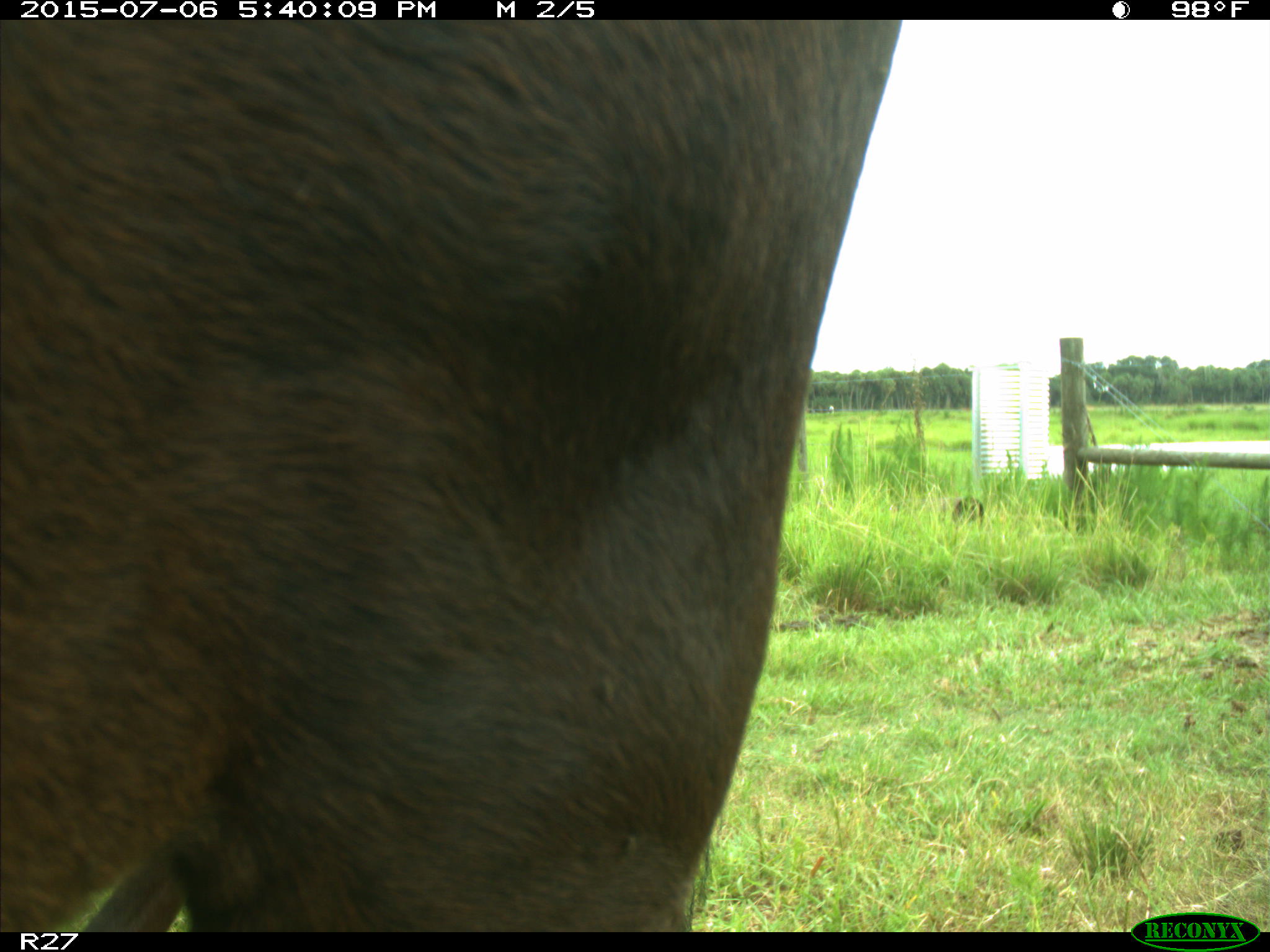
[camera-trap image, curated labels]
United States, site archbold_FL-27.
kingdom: Animalia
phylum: Chordata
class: Mammalia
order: Artiodactyla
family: Bovidae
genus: Bos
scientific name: Bos taurus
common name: domestic cow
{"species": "Bos taurus (domestic cow)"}